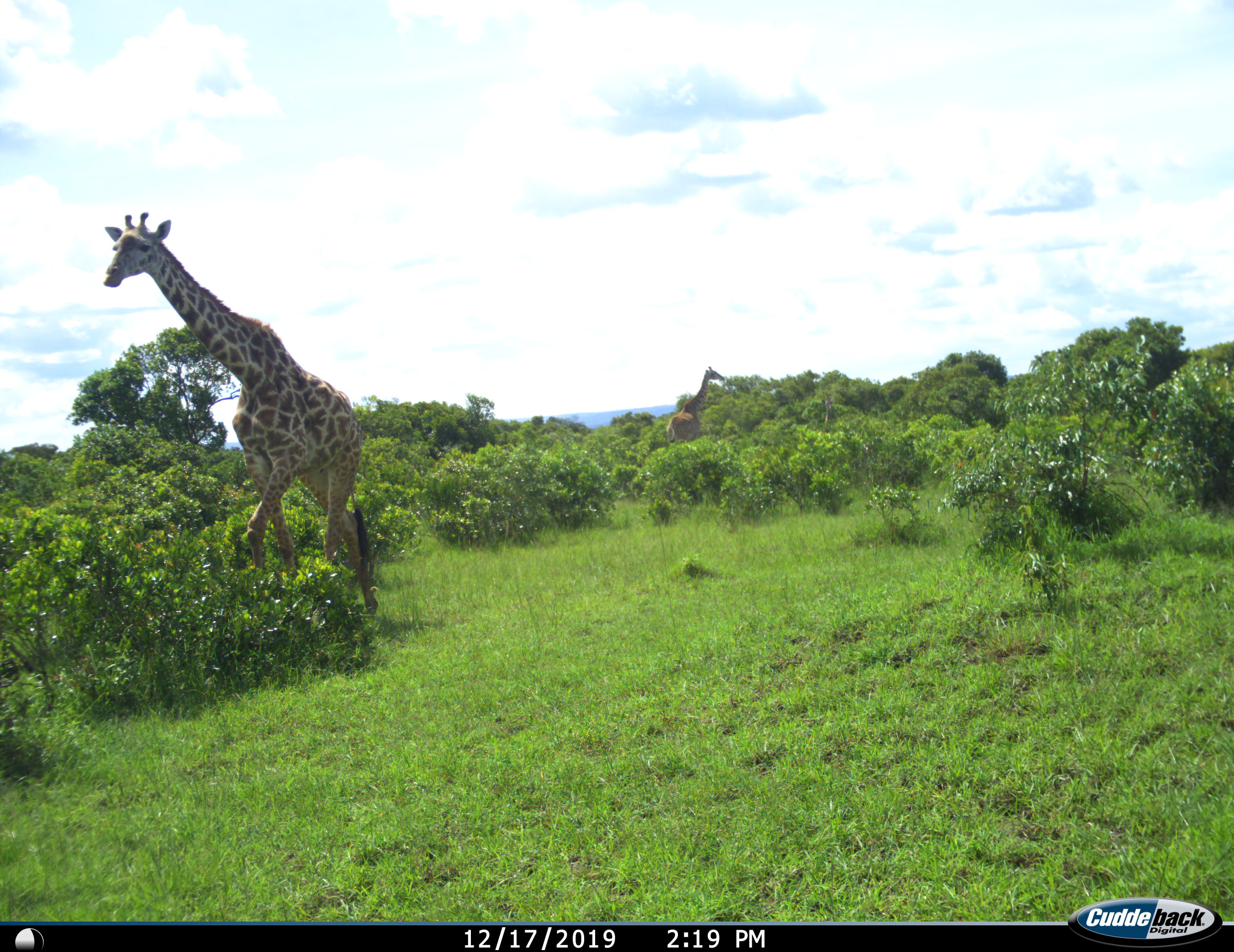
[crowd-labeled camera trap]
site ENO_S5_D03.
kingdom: Animalia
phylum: Chordata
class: Mammalia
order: Artiodactyla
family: Giraffidae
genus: Giraffa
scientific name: Giraffa camelopardalis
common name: giraffe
Giraffe (Giraffa camelopardalis), count 2. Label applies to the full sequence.